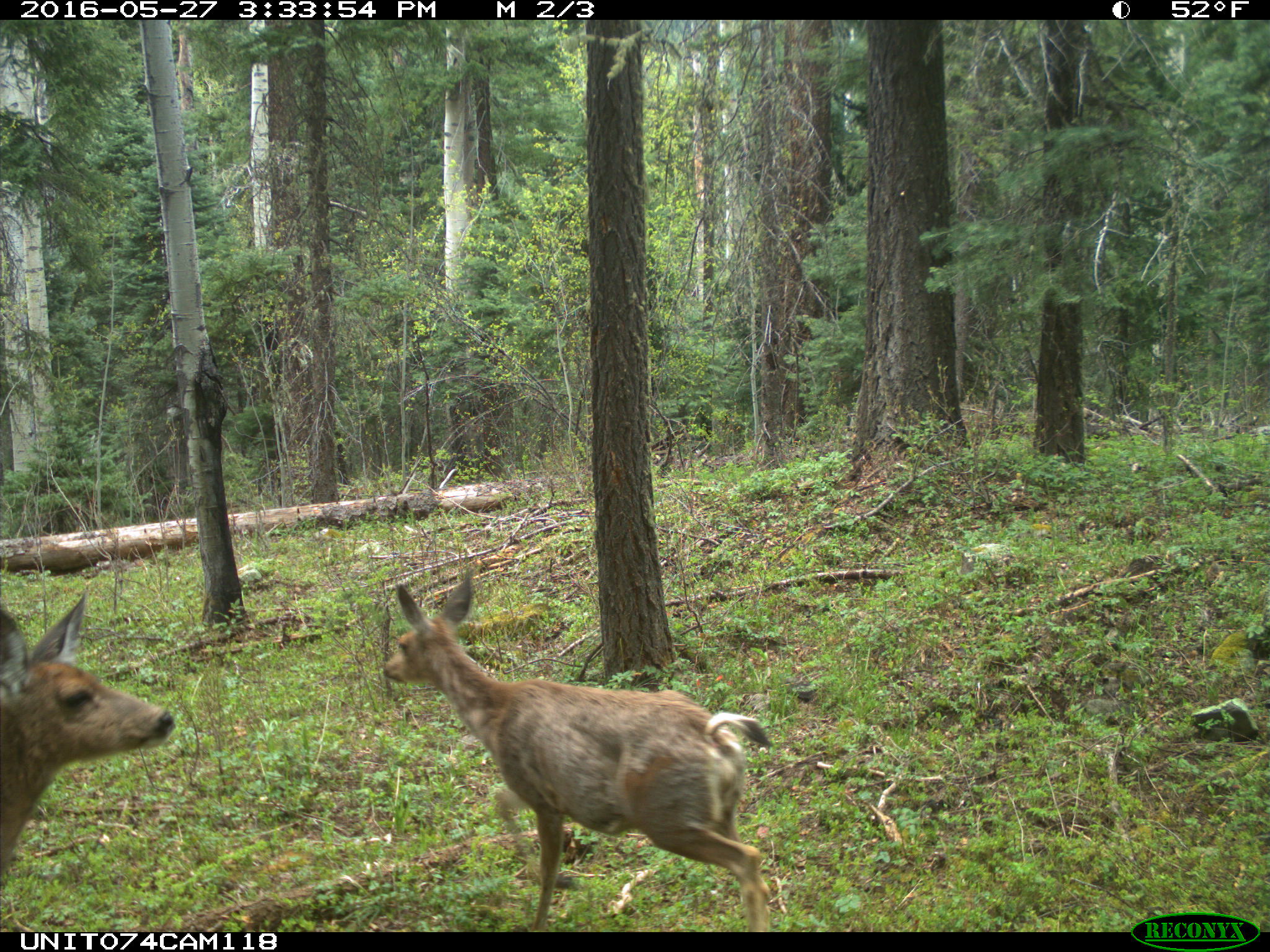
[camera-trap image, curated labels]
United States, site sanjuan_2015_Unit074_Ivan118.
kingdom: Animalia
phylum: Chordata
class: Mammalia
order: Artiodactyla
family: Cervidae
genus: Odocoileus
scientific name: Odocoileus hemionus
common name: mule deer